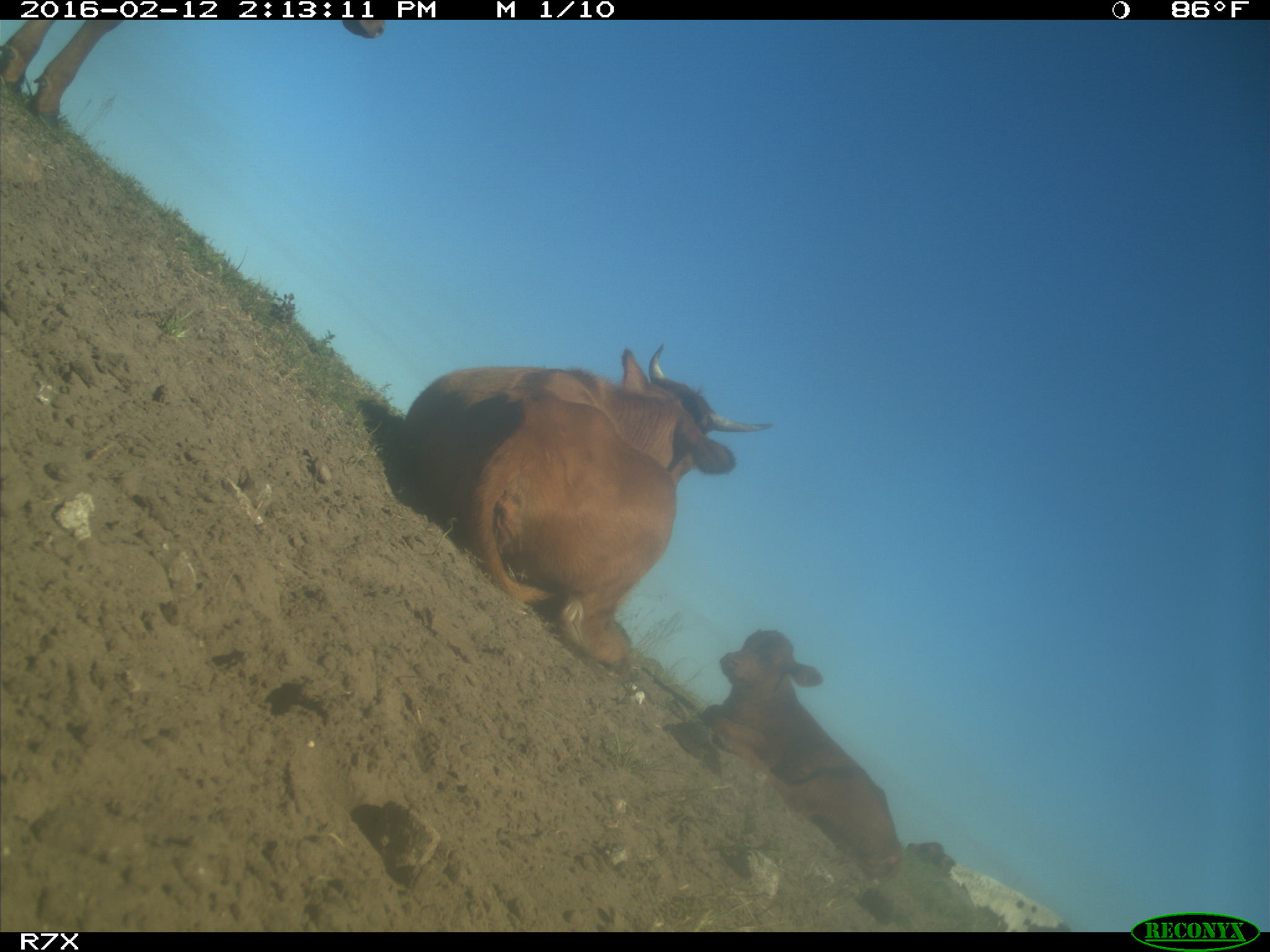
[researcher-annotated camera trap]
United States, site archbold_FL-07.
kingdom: Animalia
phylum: Chordata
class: Mammalia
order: Artiodactyla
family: Bovidae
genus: Bos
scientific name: Bos taurus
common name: domestic cow